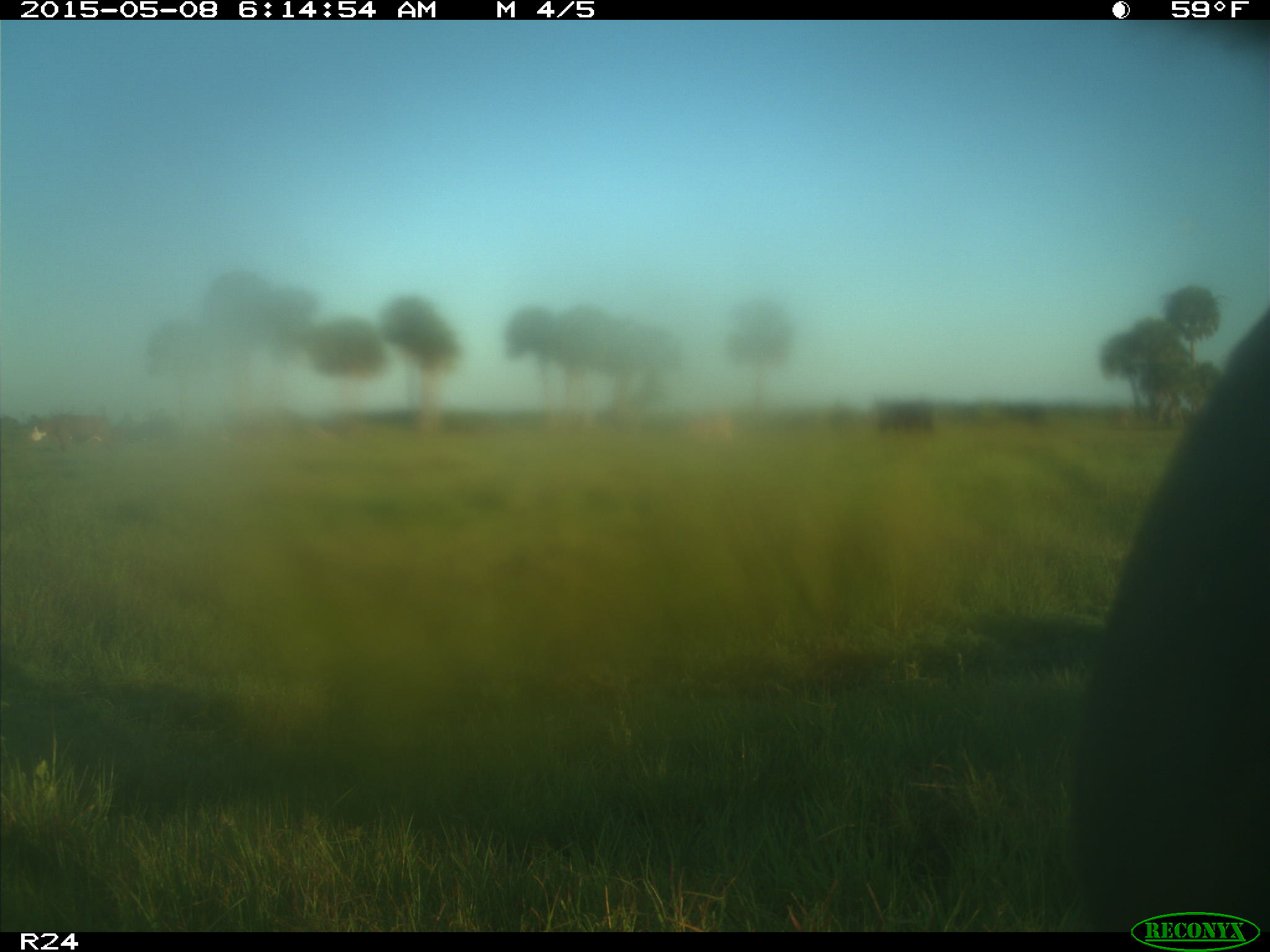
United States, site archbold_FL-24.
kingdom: Animalia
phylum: Chordata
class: Mammalia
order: Artiodactyla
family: Bovidae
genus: Bos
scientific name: Bos taurus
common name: domestic cow